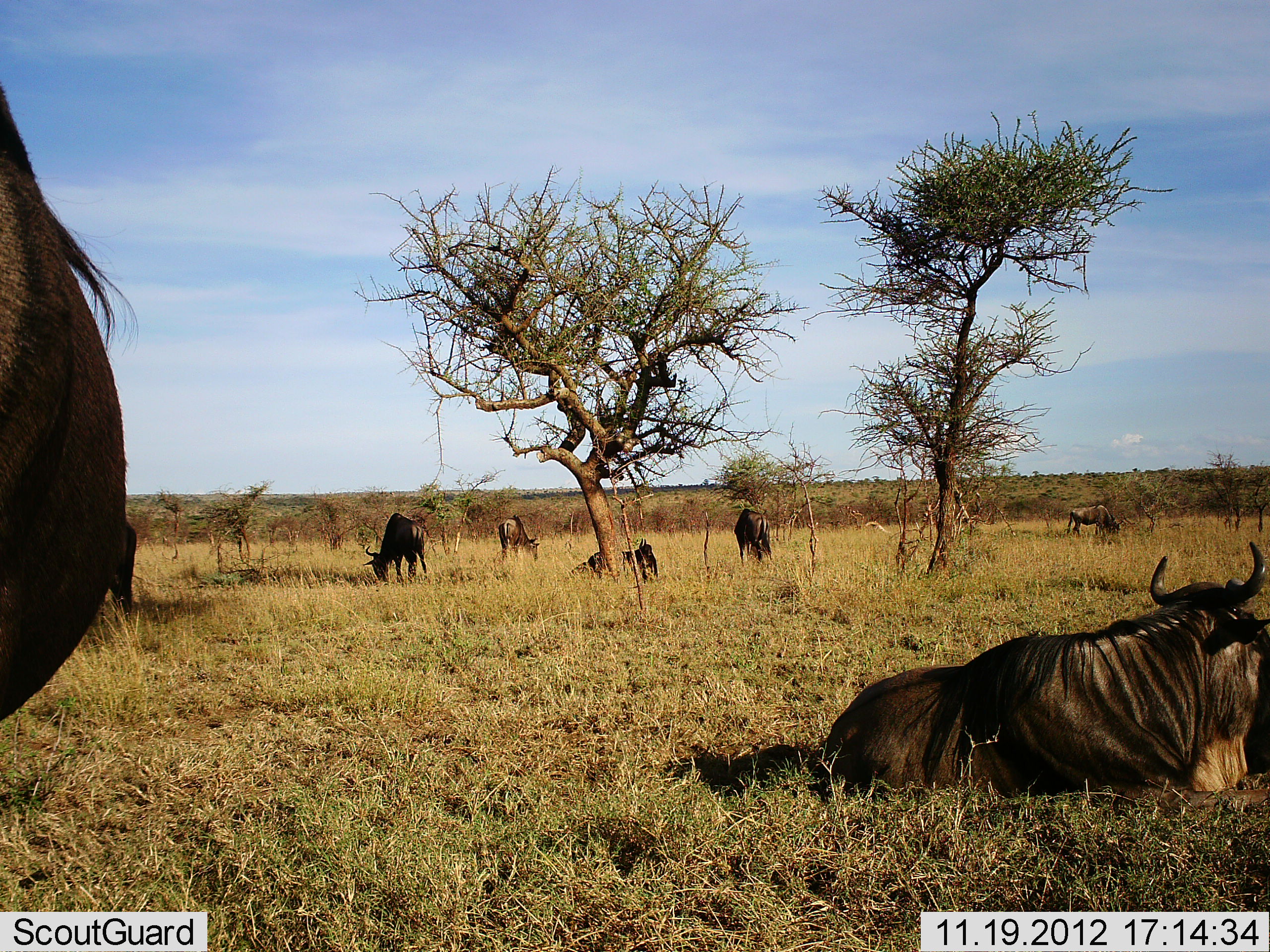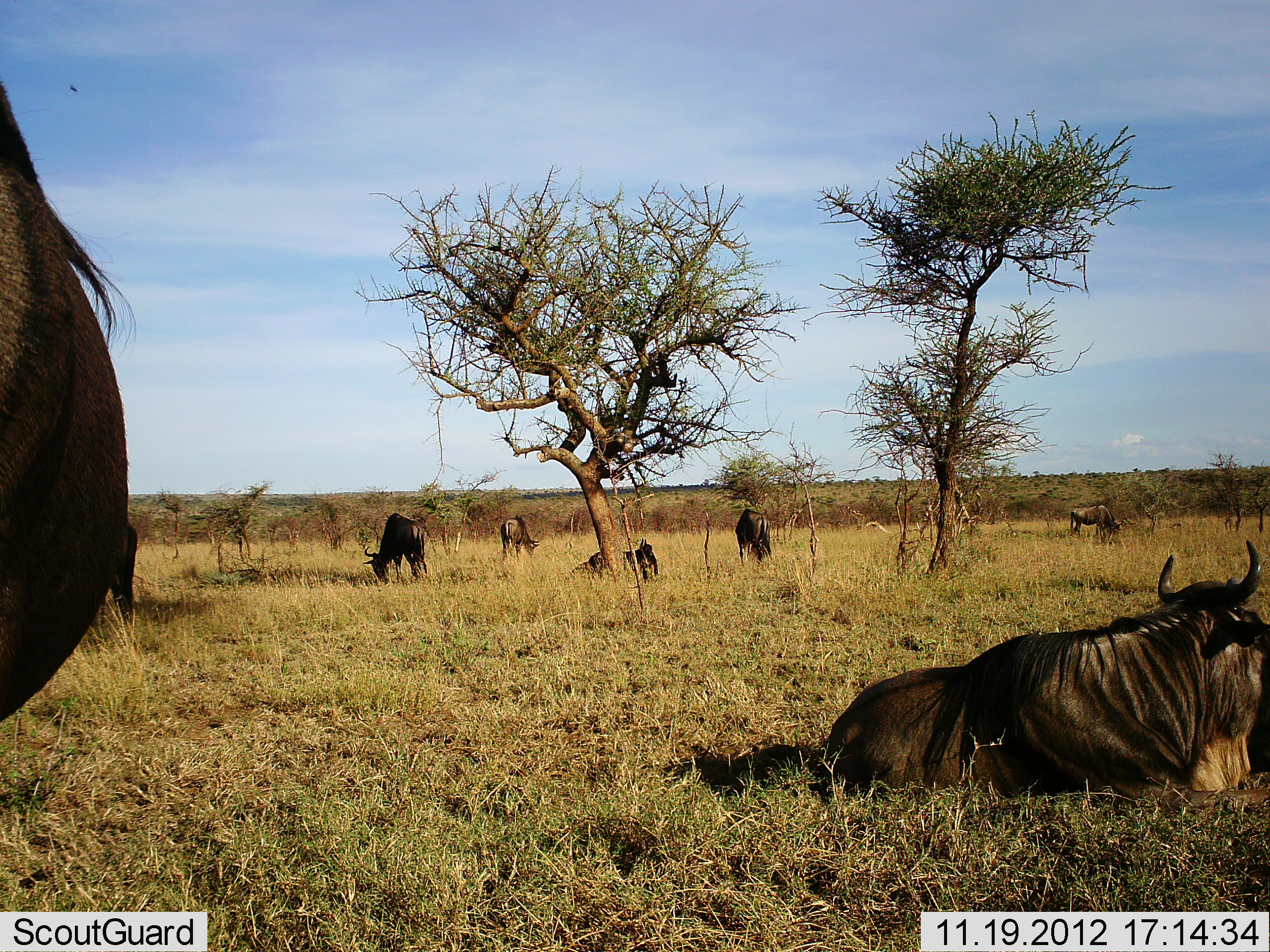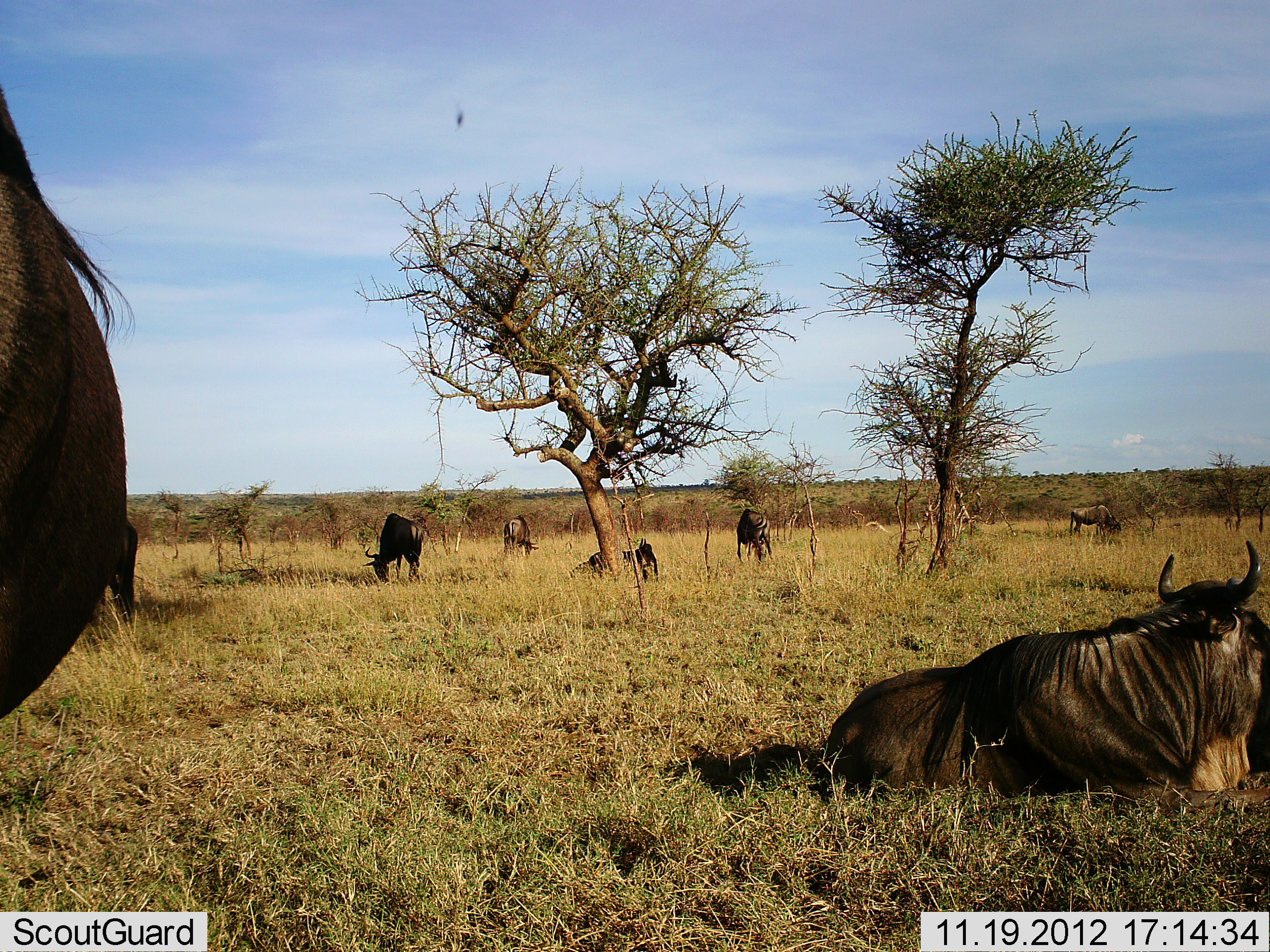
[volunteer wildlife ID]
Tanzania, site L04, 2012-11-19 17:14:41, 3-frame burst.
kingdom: Animalia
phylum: Chordata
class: Mammalia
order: Artiodactyla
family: Bovidae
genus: Connochaetes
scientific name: Connochaetes taurinus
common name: blue wildebeest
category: wildebeest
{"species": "wildebeest (blue wildebeest) (Connochaetes taurinus)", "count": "7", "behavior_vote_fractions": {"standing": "60%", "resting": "100%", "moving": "20%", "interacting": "0%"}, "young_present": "0%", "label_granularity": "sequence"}